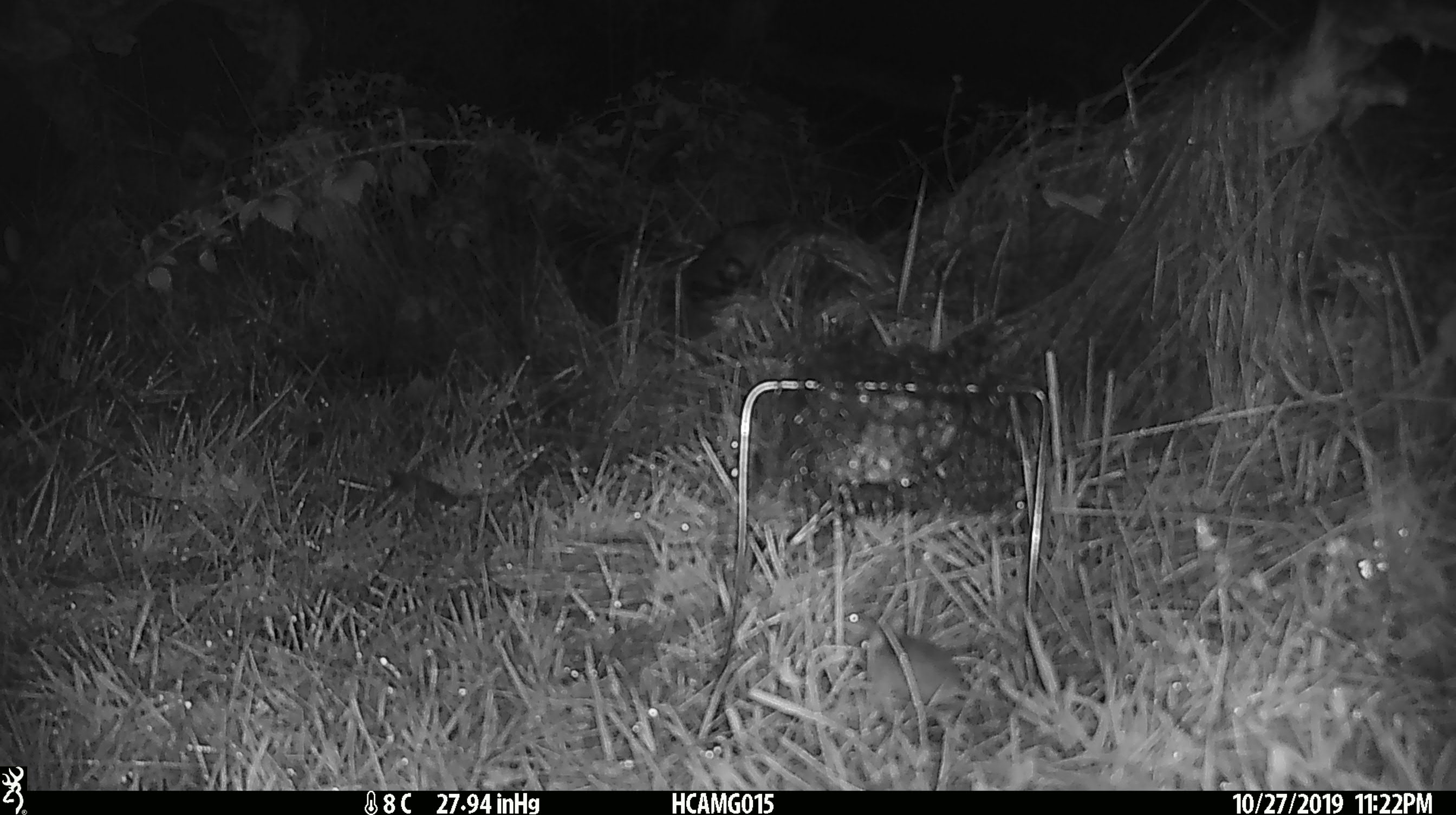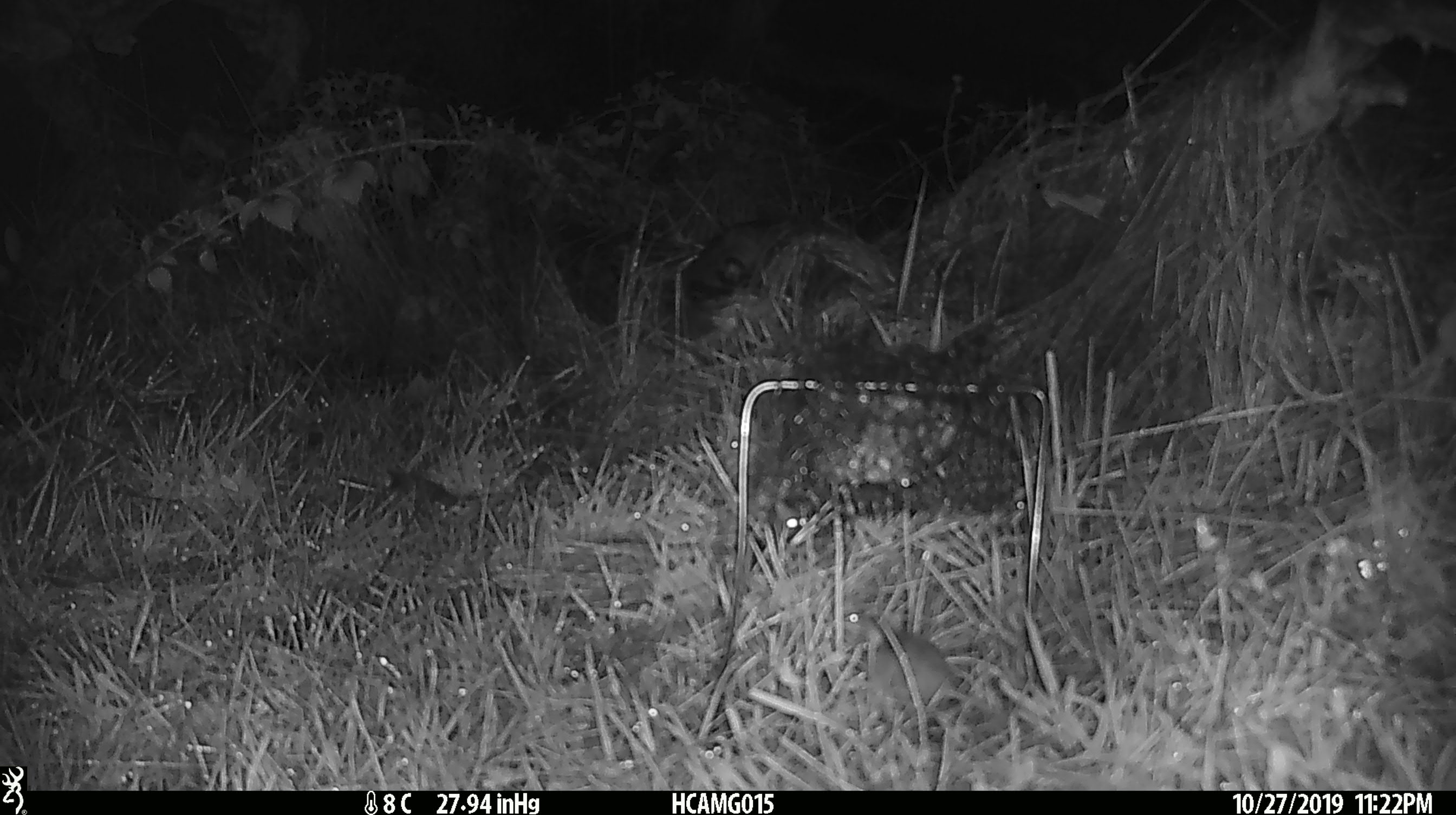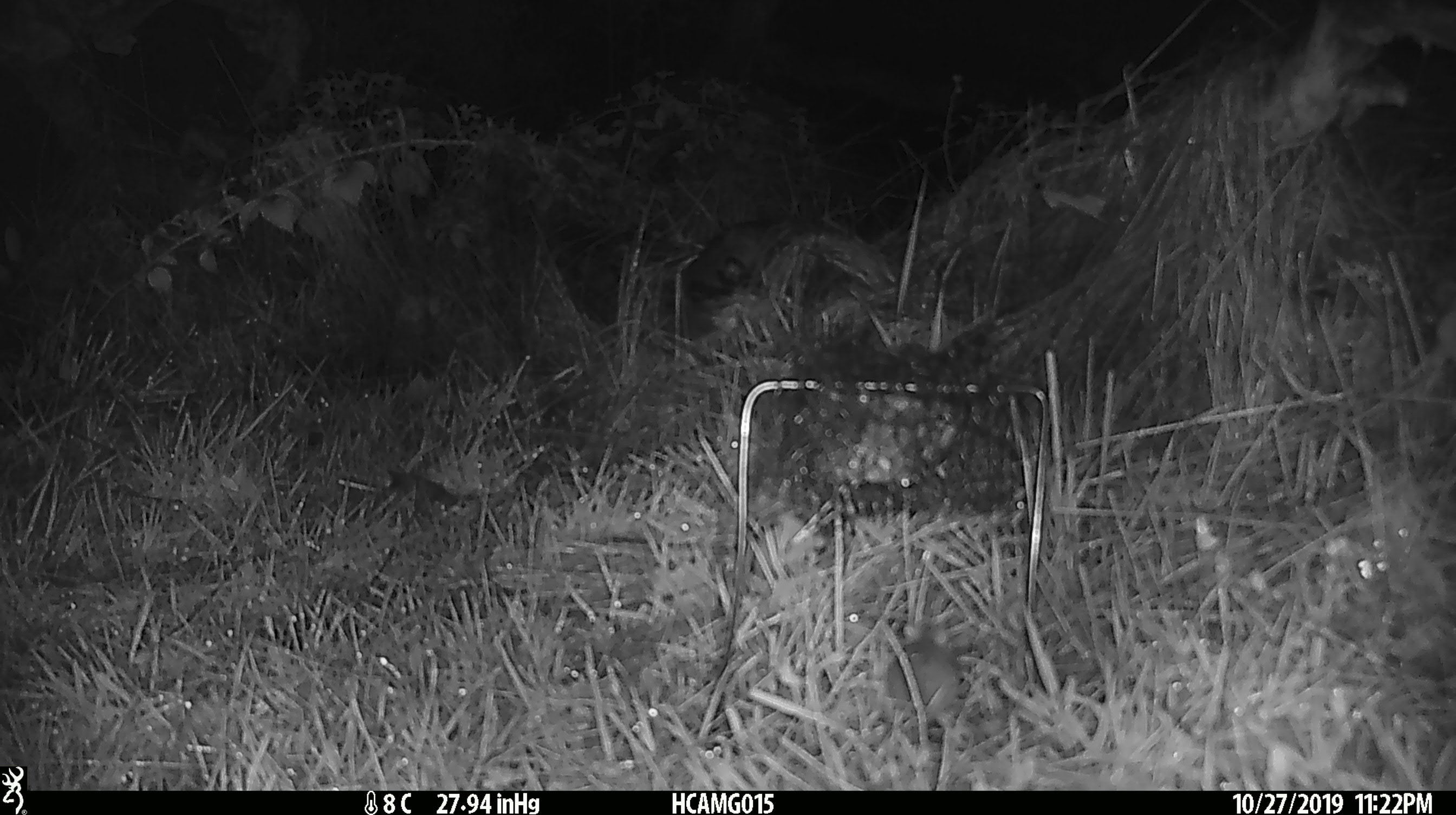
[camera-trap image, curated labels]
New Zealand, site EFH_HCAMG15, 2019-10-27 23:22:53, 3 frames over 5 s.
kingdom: Animalia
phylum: Chordata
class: Mammalia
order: Rodentia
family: Muridae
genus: Mus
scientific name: Mus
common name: mouse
Mouse (Mus).